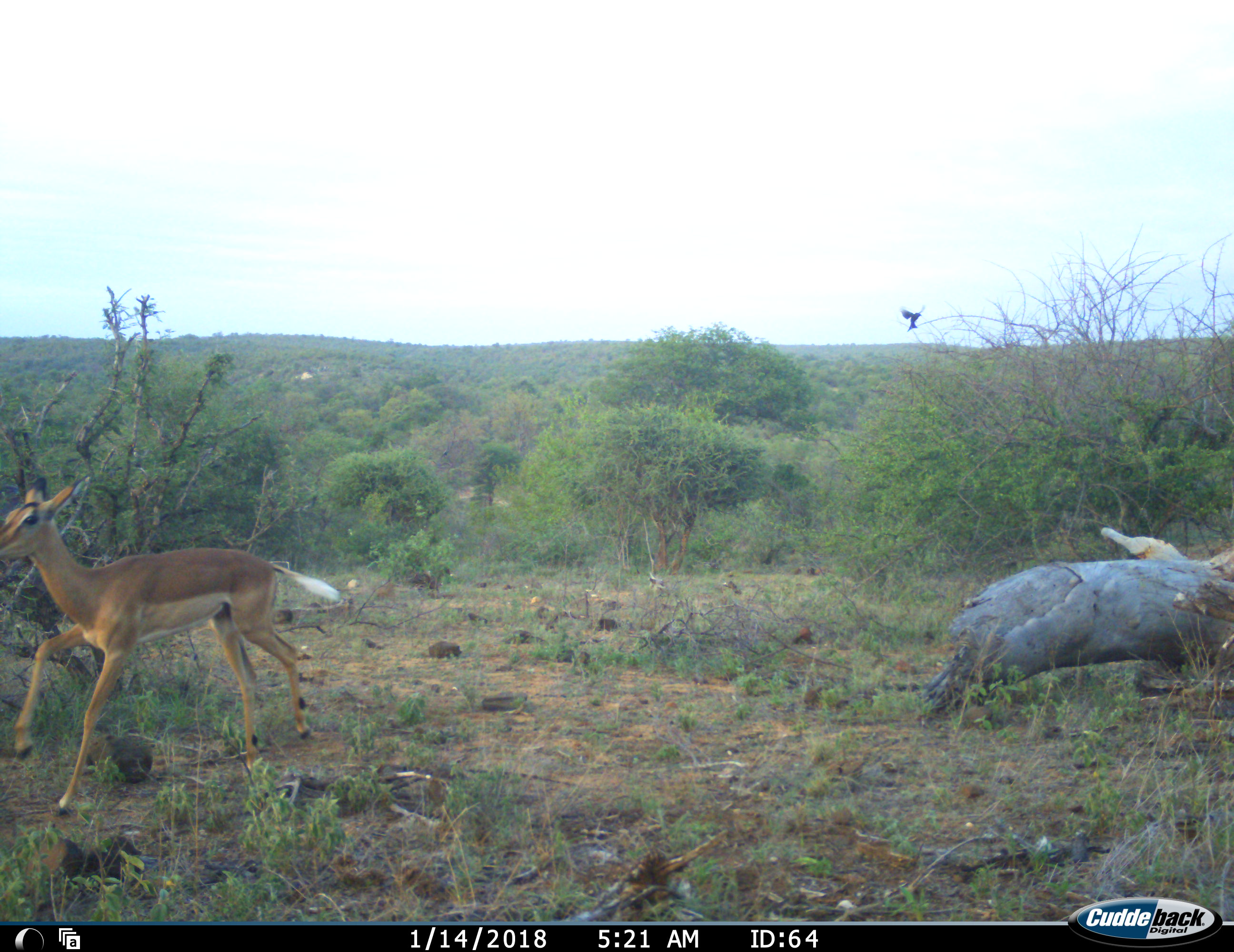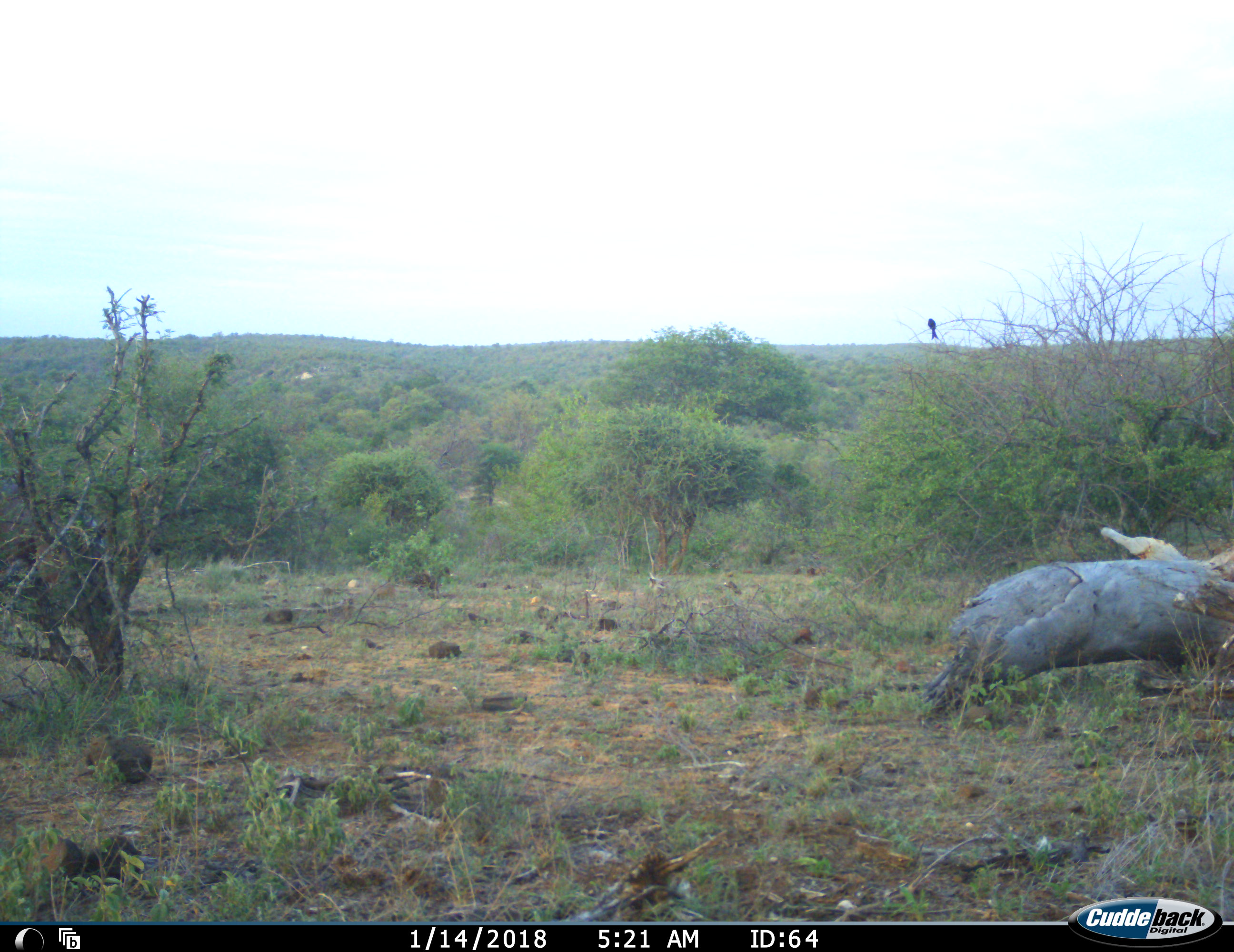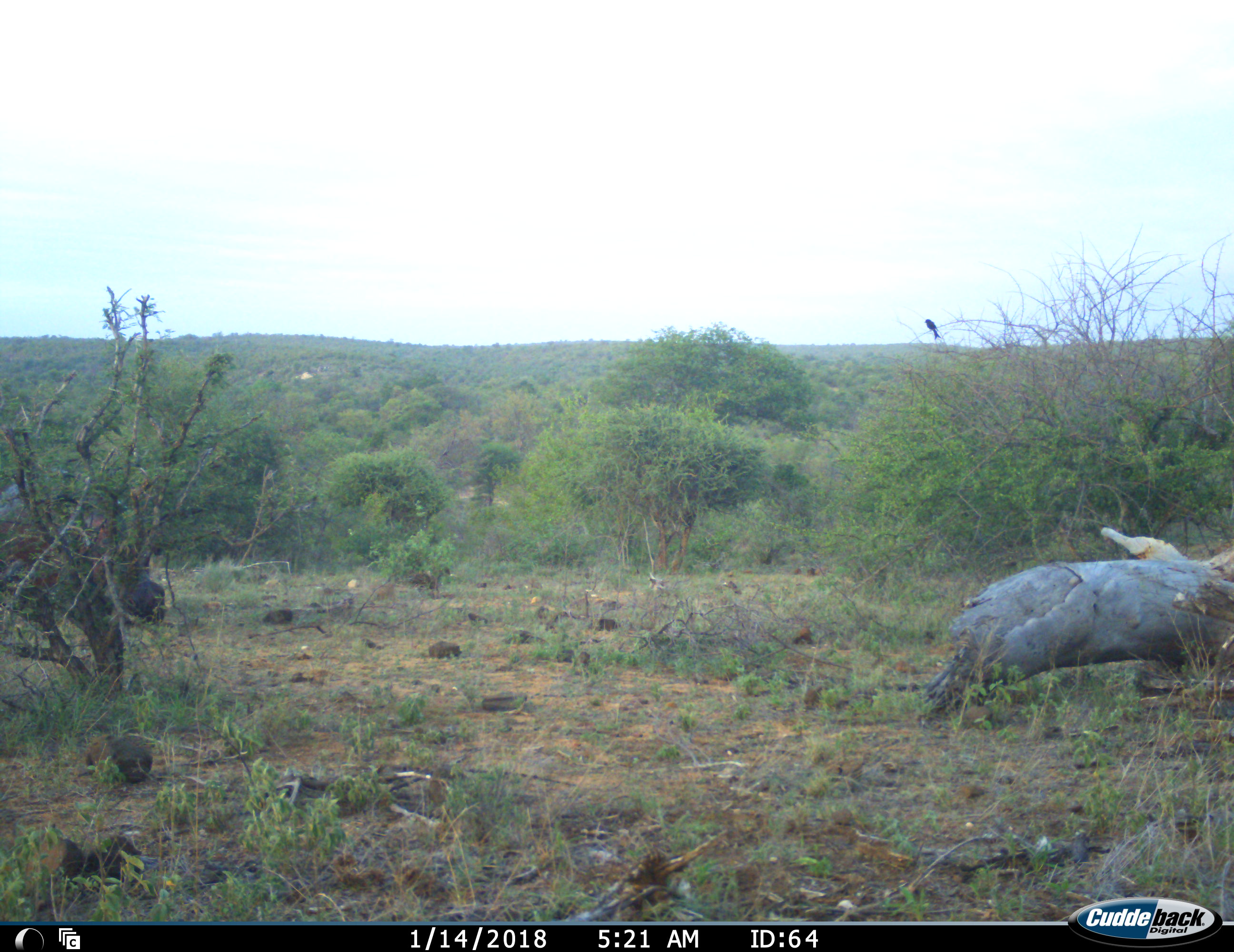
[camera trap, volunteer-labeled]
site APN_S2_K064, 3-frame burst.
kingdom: Animalia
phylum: Chordata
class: Aves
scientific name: Aves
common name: bird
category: birdother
Birdother (bird) (Aves), count 1. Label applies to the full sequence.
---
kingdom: Animalia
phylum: Chordata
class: Mammalia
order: Artiodactyla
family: Bovidae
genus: Aepyceros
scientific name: Aepyceros melampus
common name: impala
Impala (Aepyceros melampus), count 1. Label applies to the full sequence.